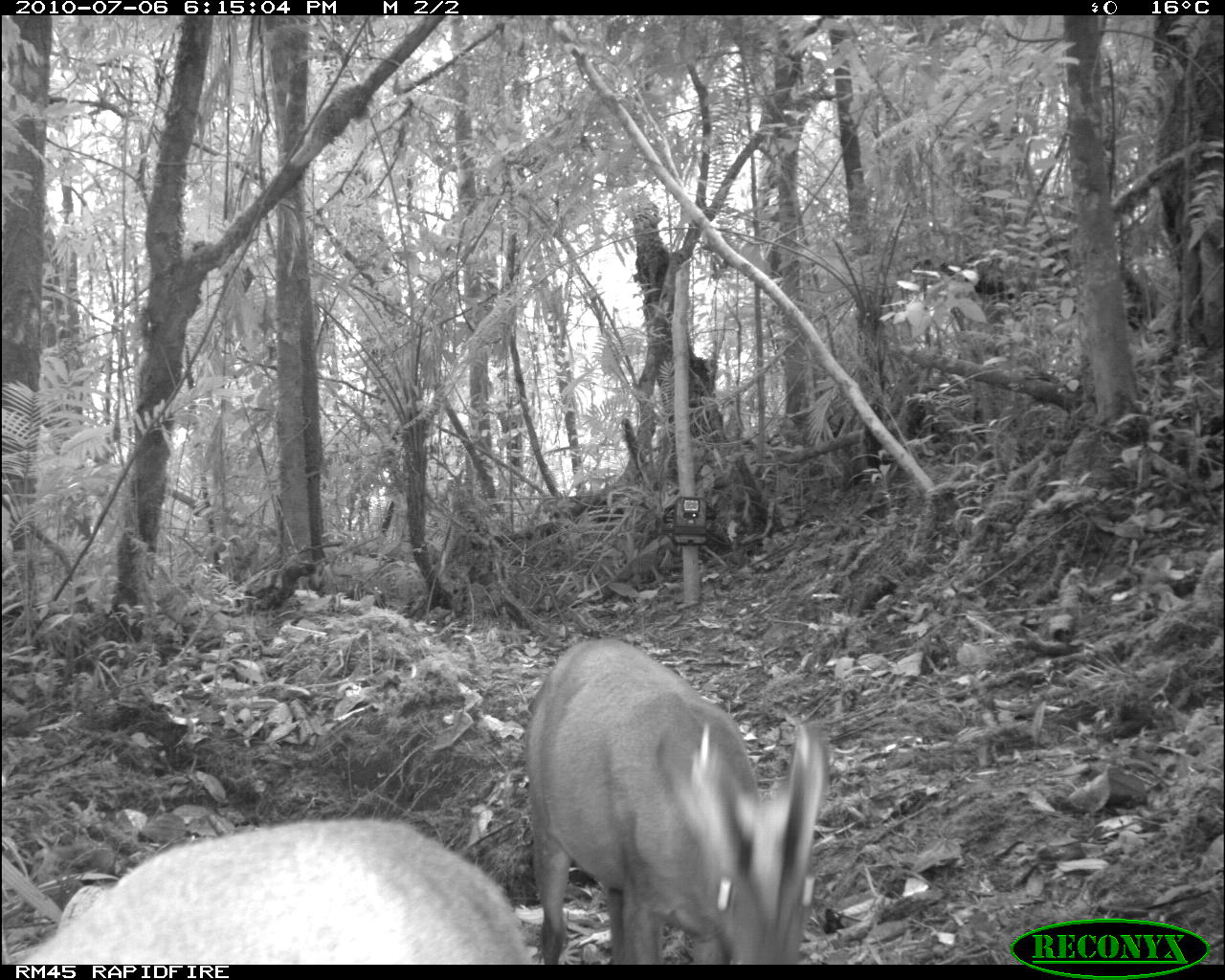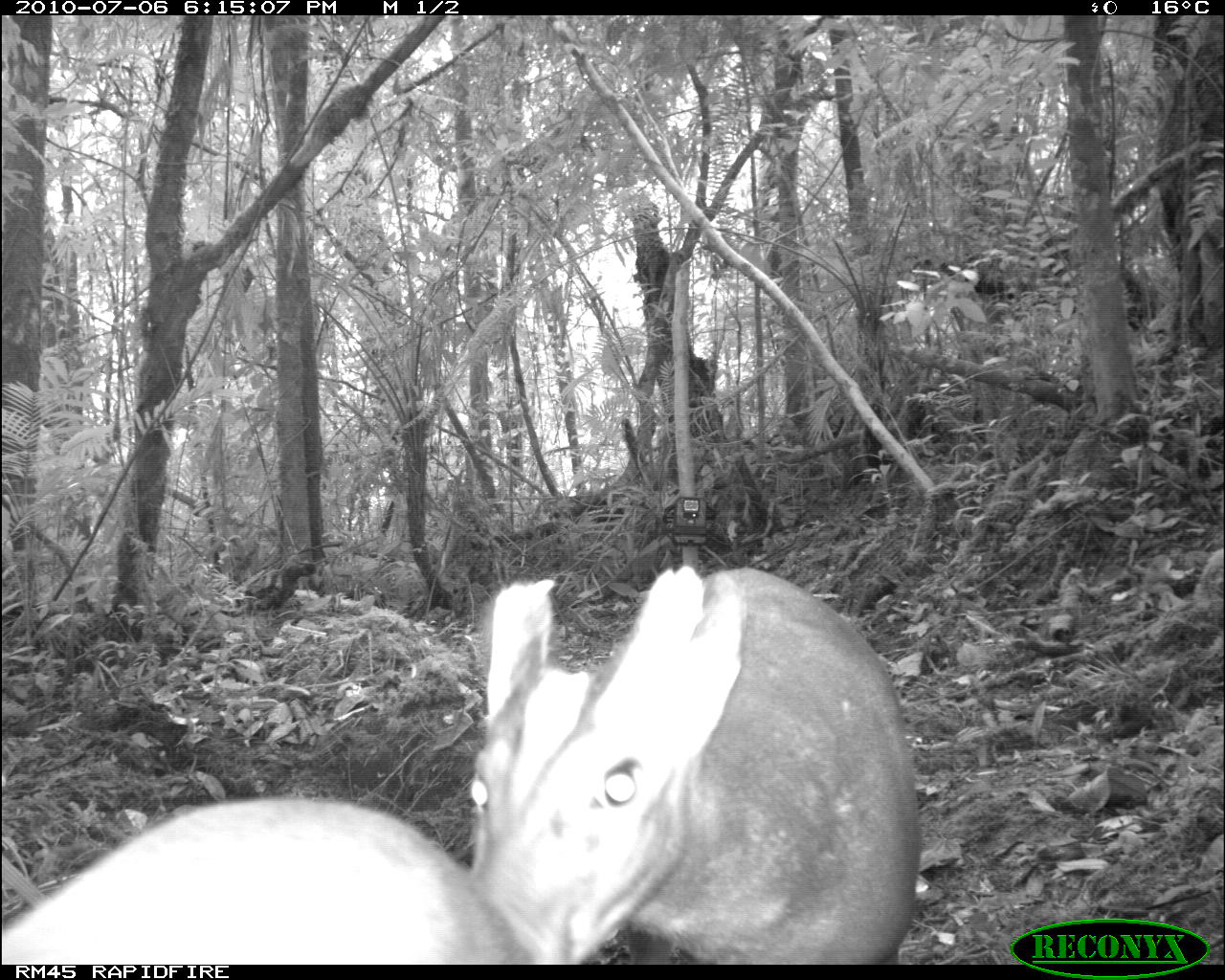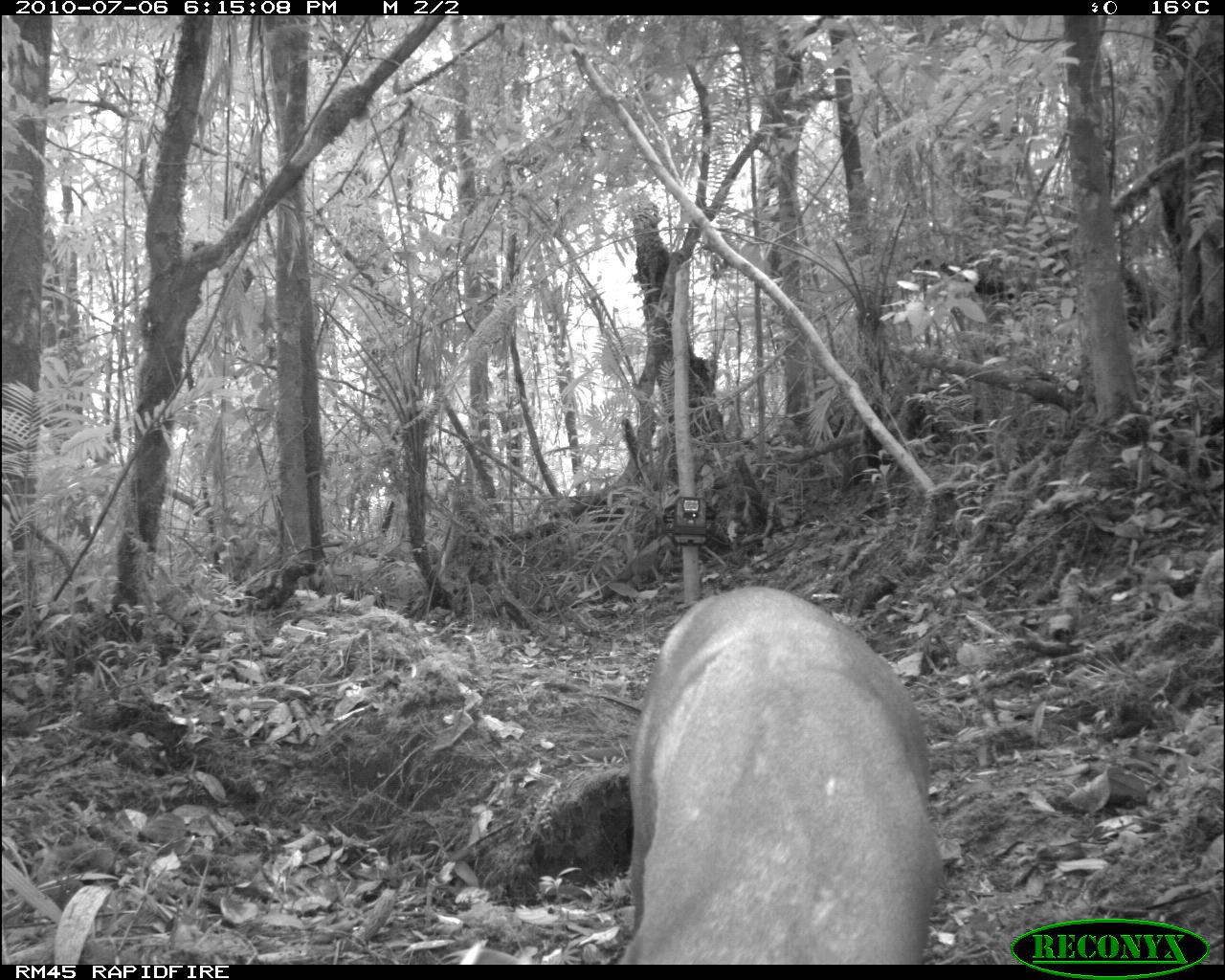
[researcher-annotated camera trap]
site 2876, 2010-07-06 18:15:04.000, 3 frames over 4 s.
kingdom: Animalia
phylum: Chordata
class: Mammalia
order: Artiodactyla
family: Cervidae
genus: Muntiacus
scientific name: Muntiacus muntjak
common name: southern red muntjac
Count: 2.